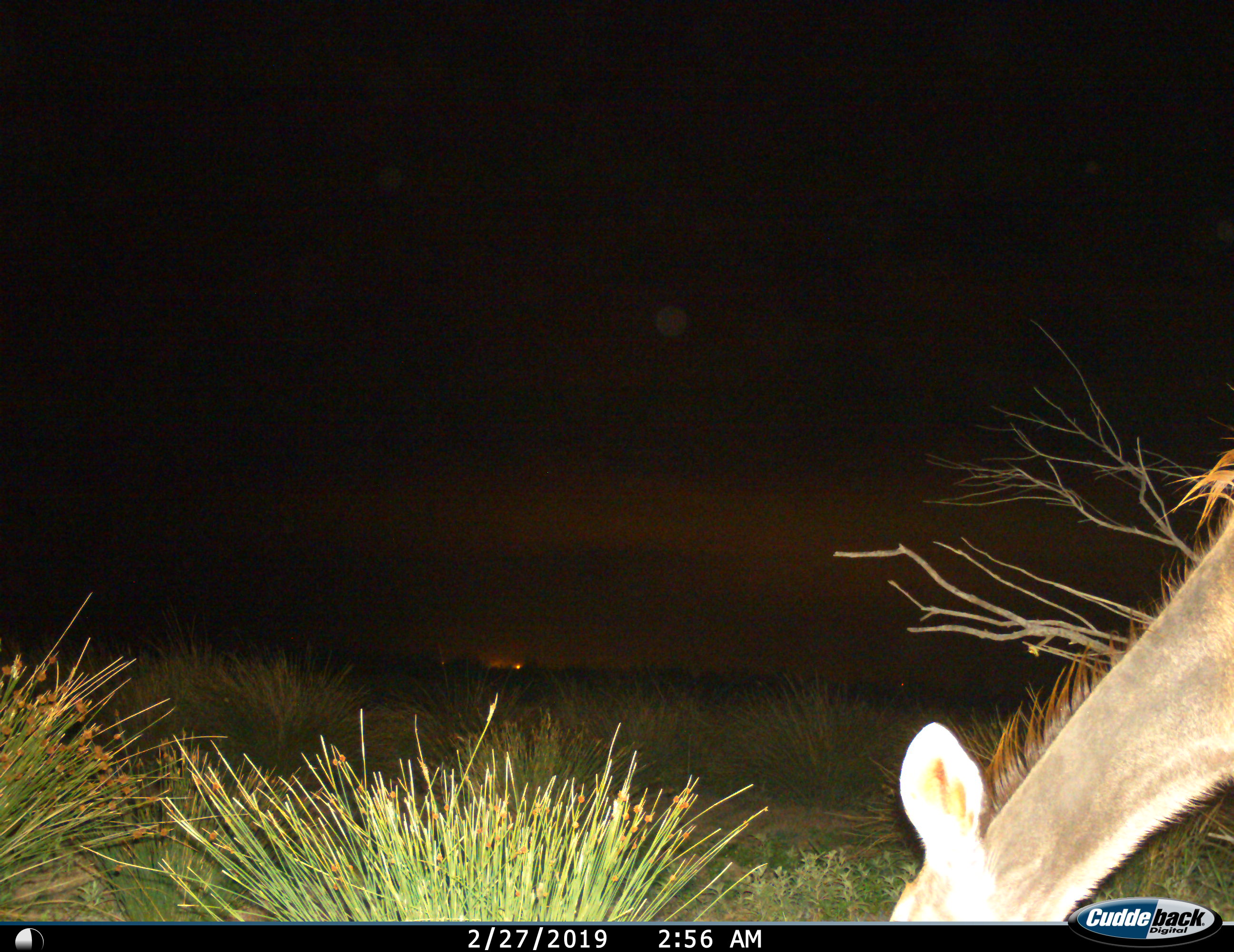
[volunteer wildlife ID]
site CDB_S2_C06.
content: unidentified animal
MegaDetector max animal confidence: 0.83